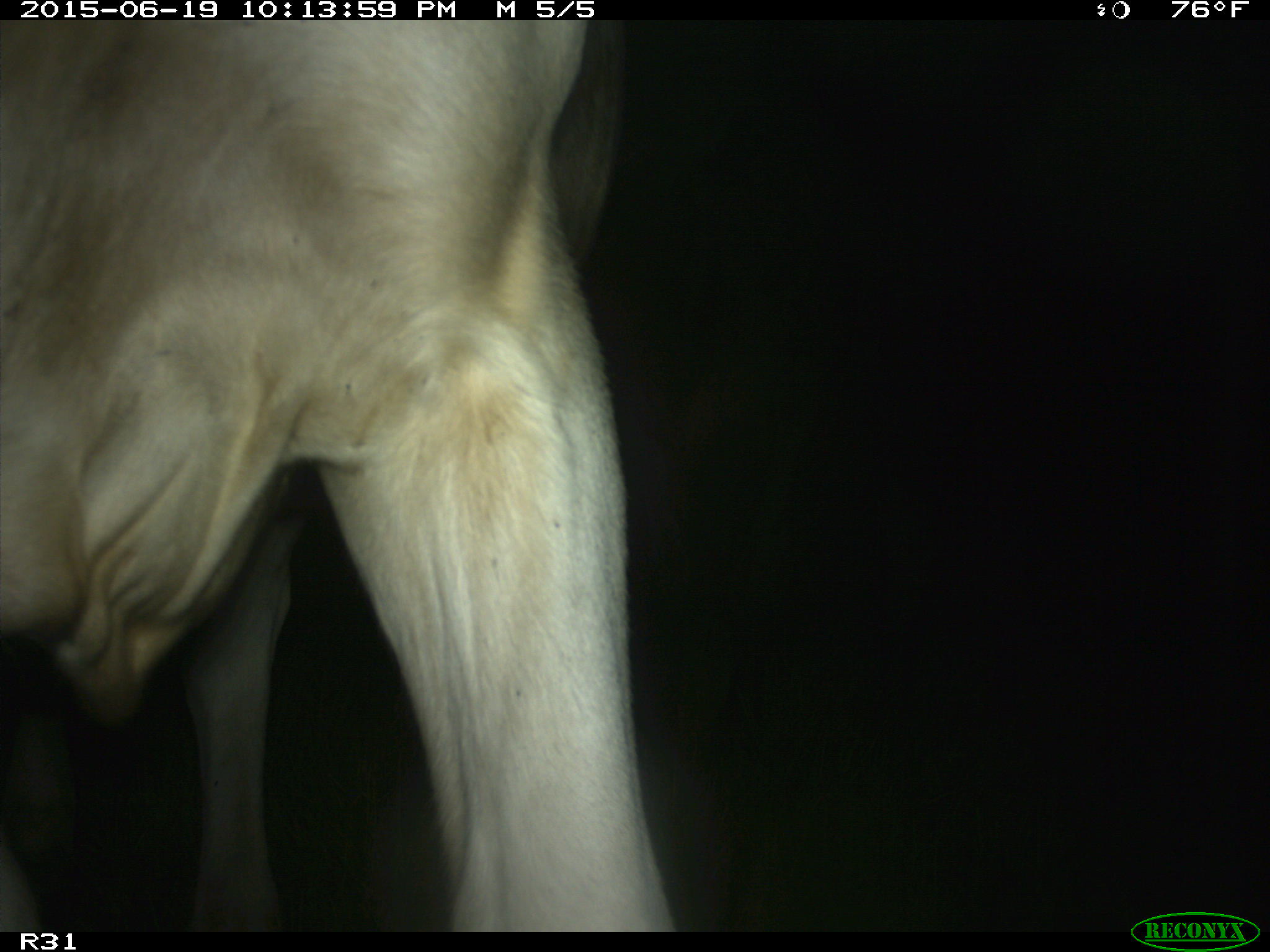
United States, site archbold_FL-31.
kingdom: Animalia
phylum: Chordata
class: Mammalia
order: Artiodactyla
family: Bovidae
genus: Bos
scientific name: Bos taurus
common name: domestic cow